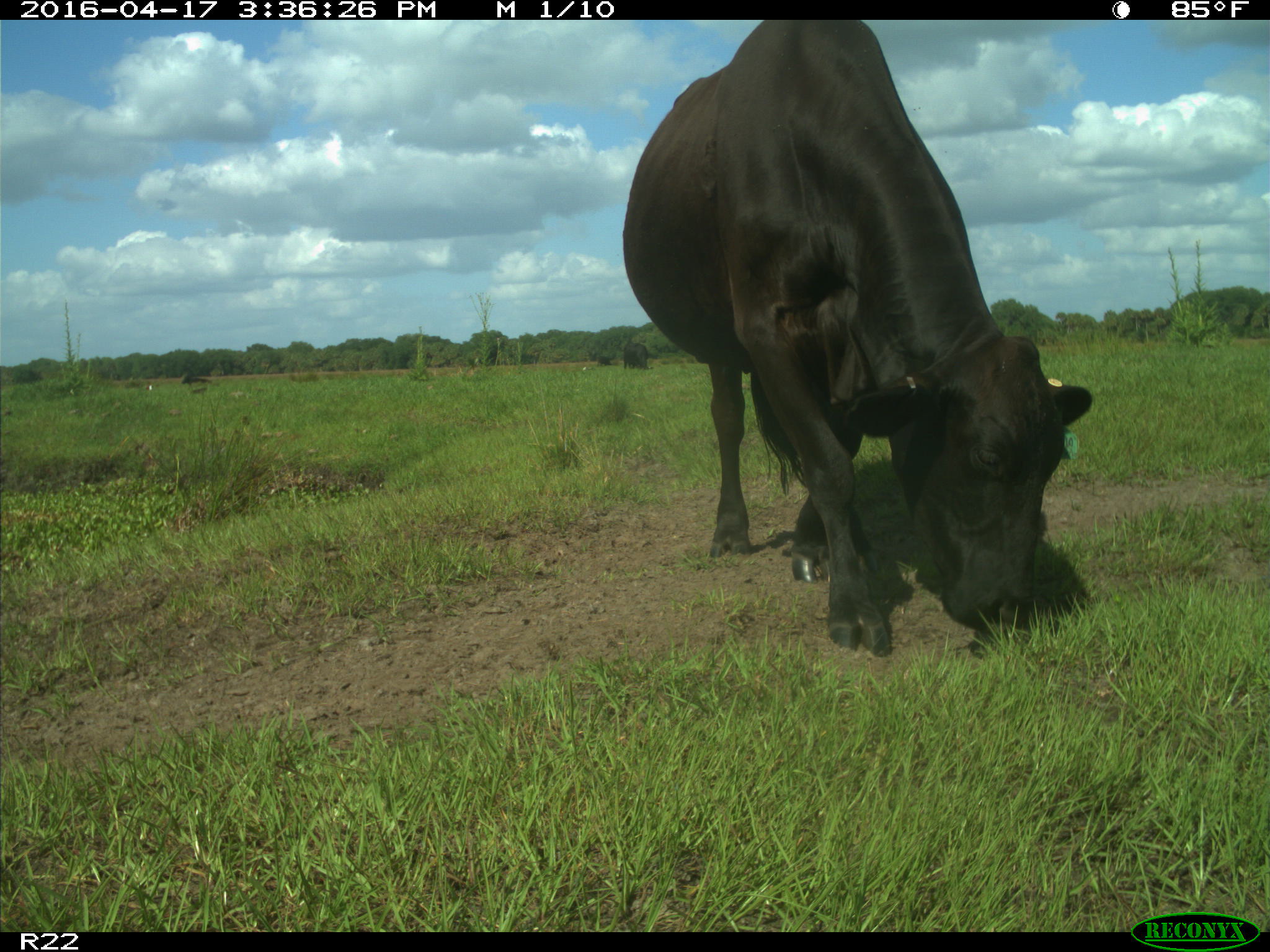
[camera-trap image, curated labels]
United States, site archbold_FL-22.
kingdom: Animalia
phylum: Chordata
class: Mammalia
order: Artiodactyla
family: Bovidae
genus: Bos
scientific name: Bos taurus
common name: domestic cow